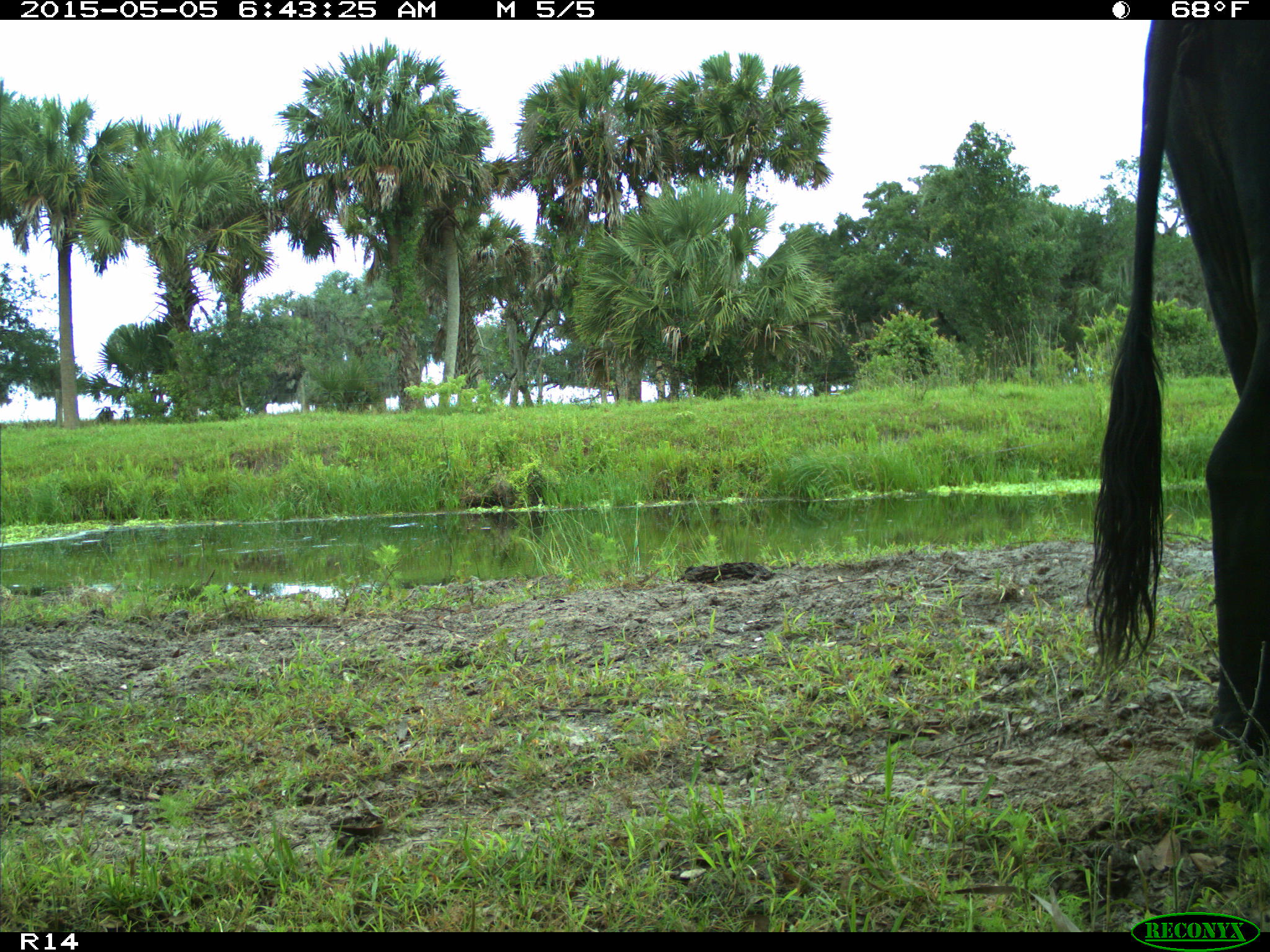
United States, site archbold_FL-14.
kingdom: Animalia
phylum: Chordata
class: Mammalia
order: Artiodactyla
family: Bovidae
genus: Bos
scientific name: Bos taurus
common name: domestic cow